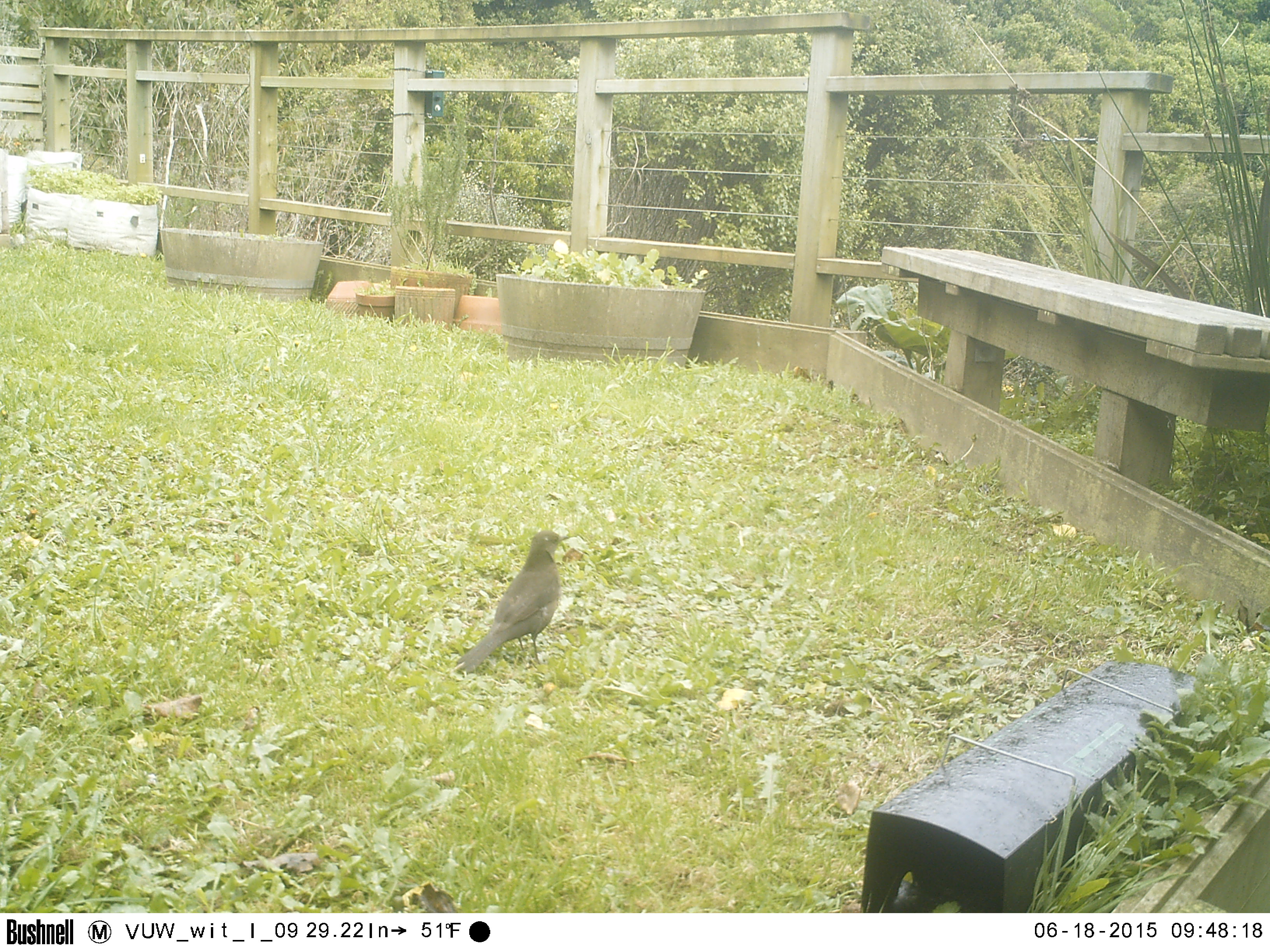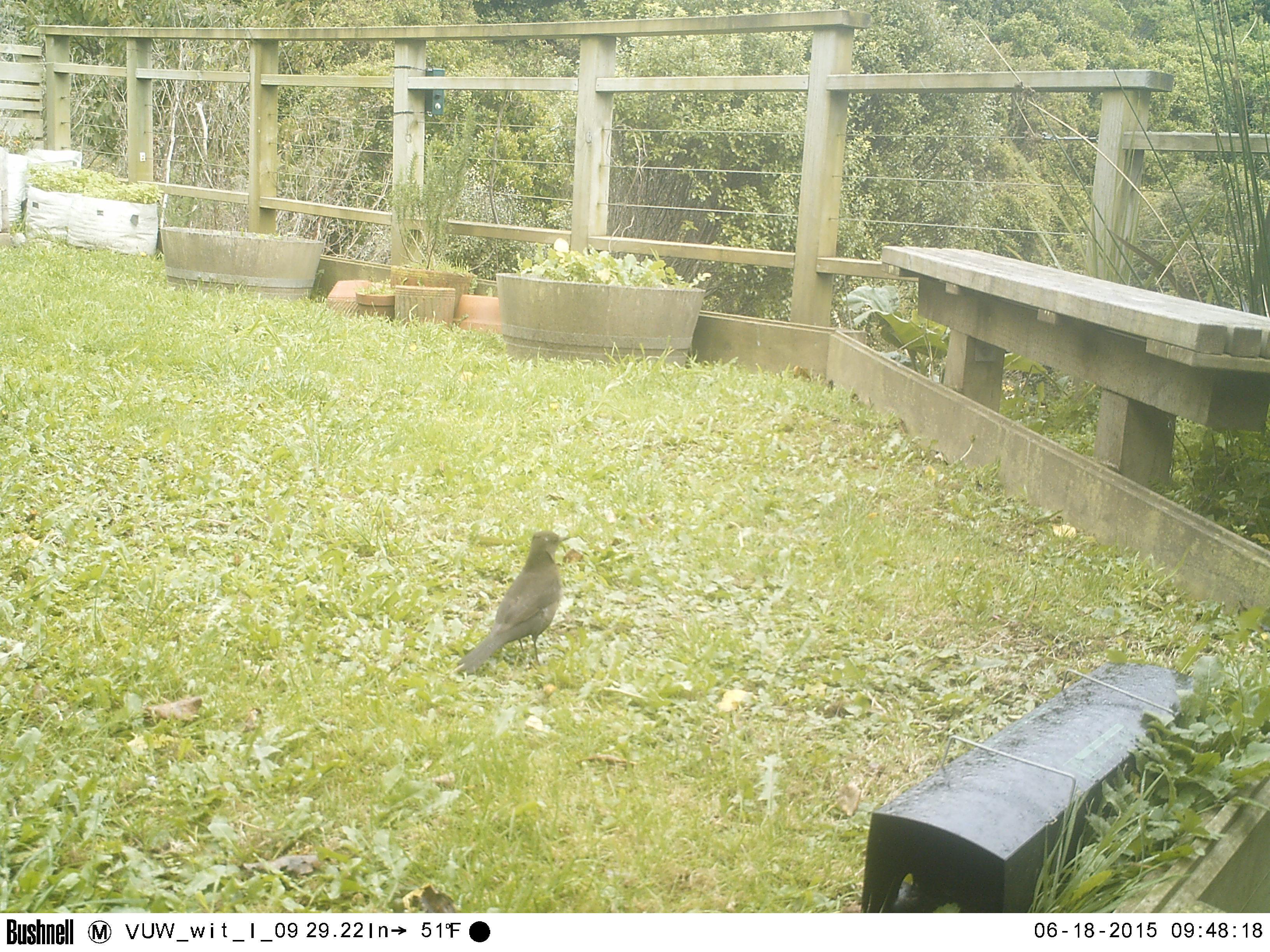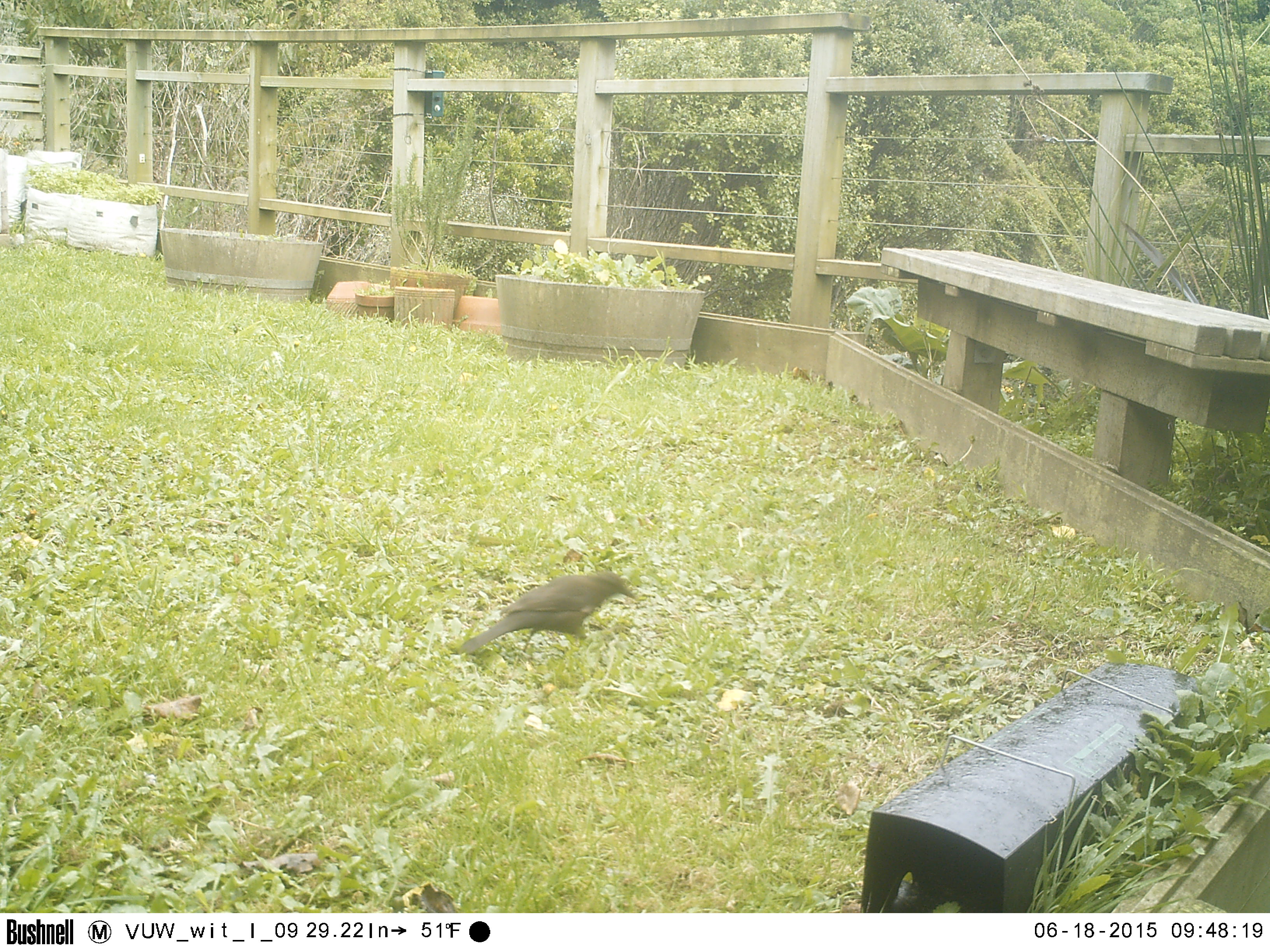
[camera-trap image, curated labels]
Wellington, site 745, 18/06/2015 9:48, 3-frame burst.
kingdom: Animalia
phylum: Chordata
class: Aves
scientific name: Aves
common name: bird